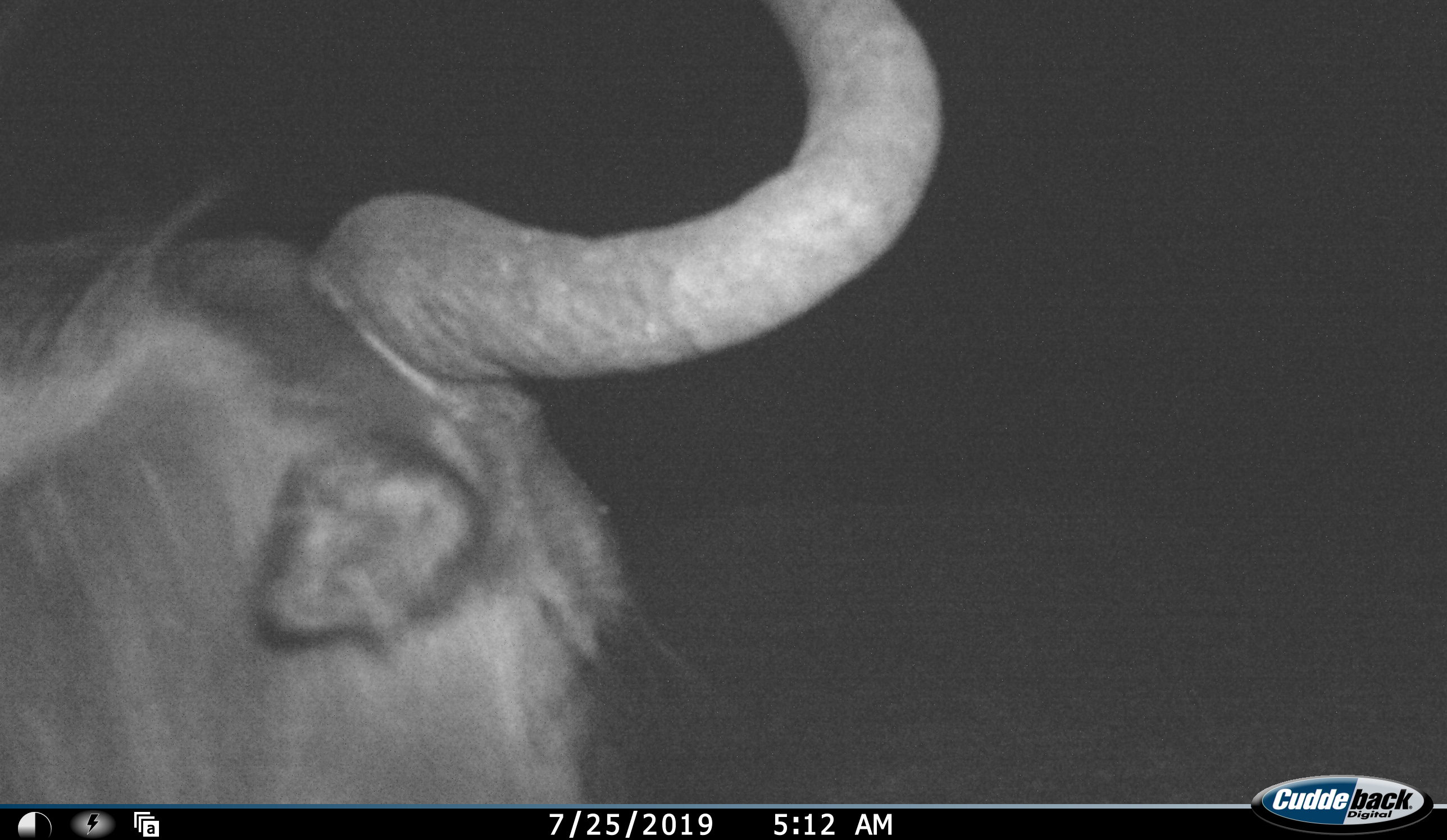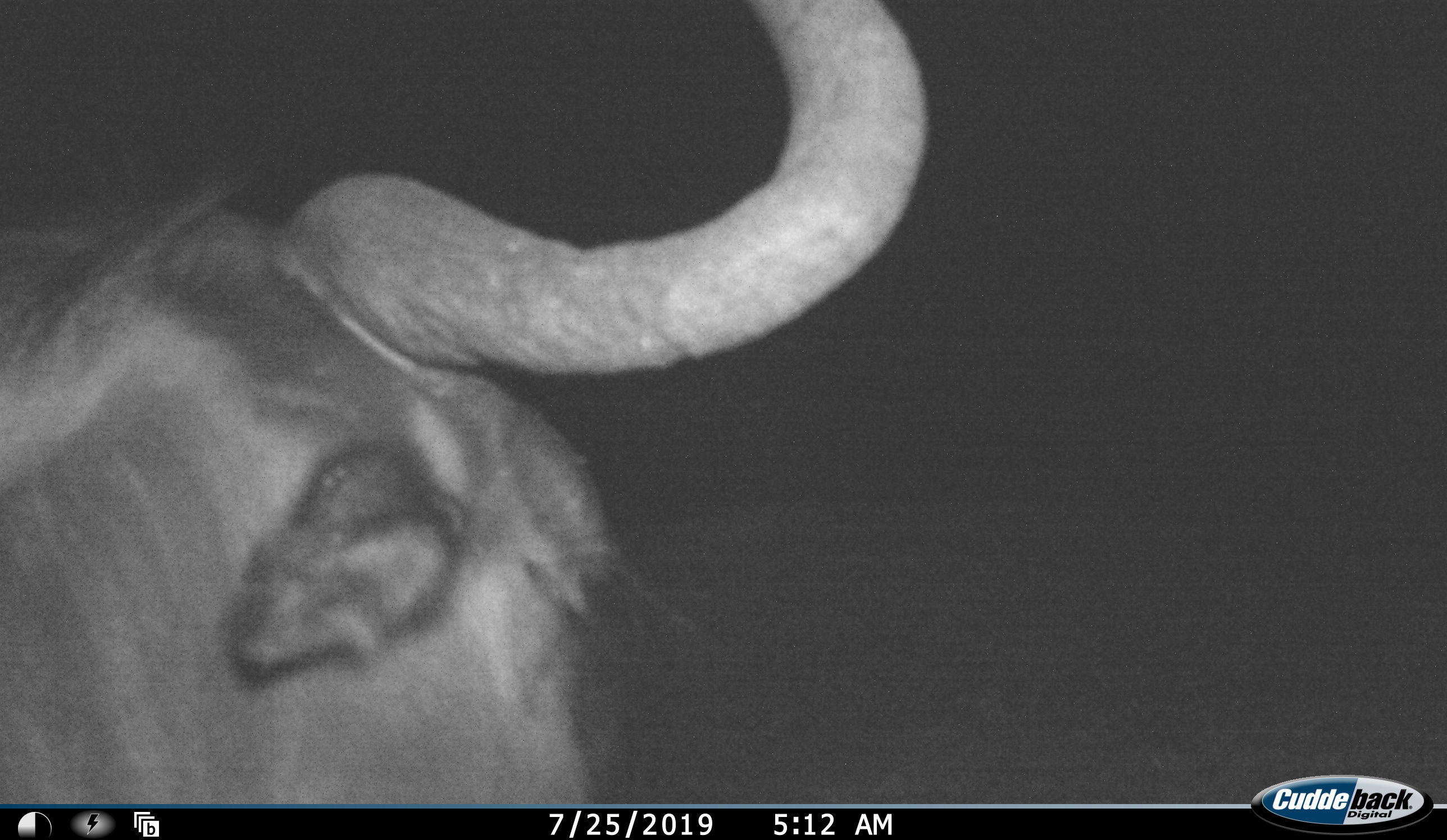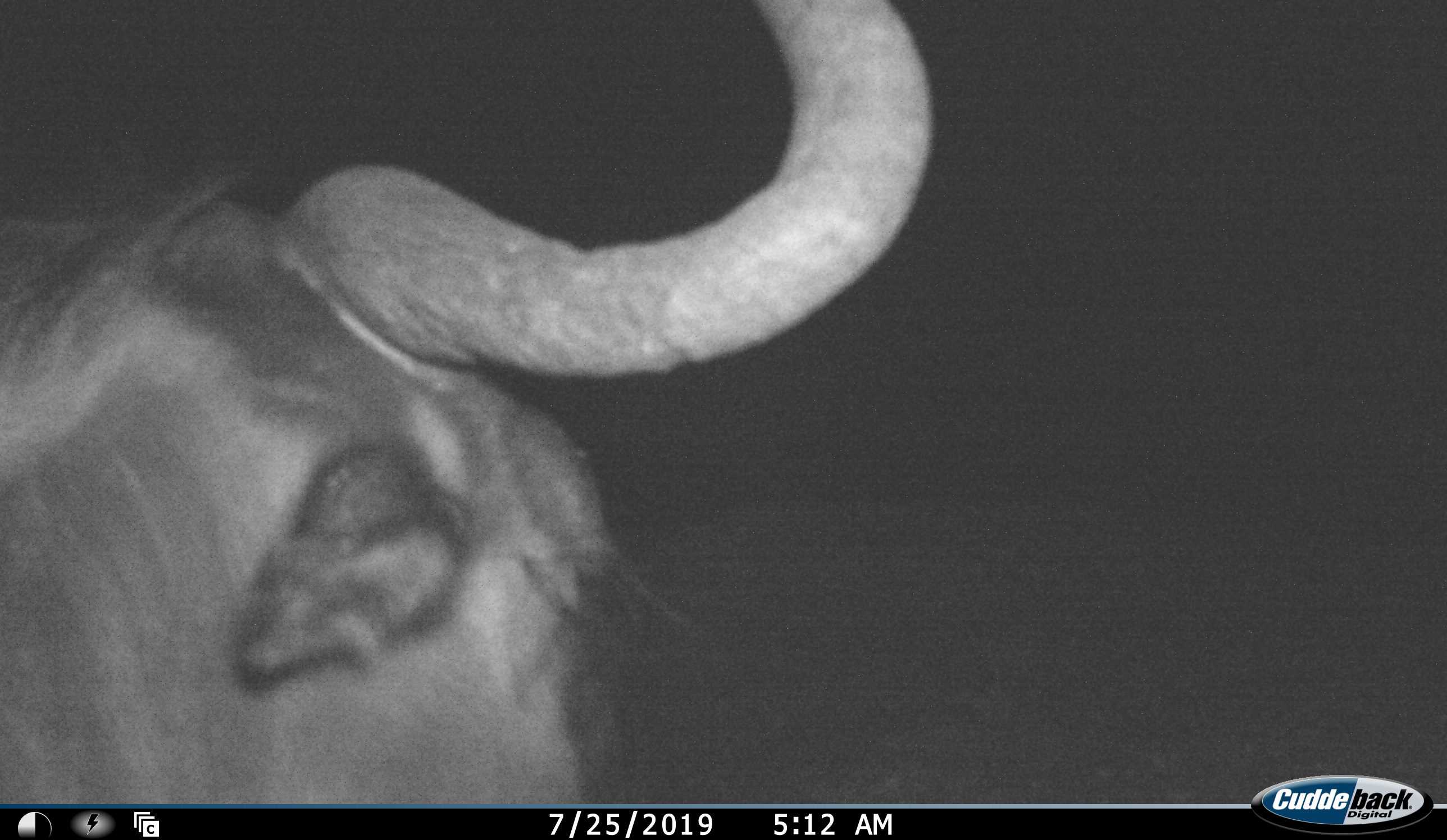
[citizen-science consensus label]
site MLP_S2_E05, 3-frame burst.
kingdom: Animalia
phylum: Chordata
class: Mammalia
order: Artiodactyla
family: Bovidae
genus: Connochaetes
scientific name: Connochaetes taurinus taurinus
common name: blue wildebeest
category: wildebeestblue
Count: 1.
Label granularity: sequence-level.